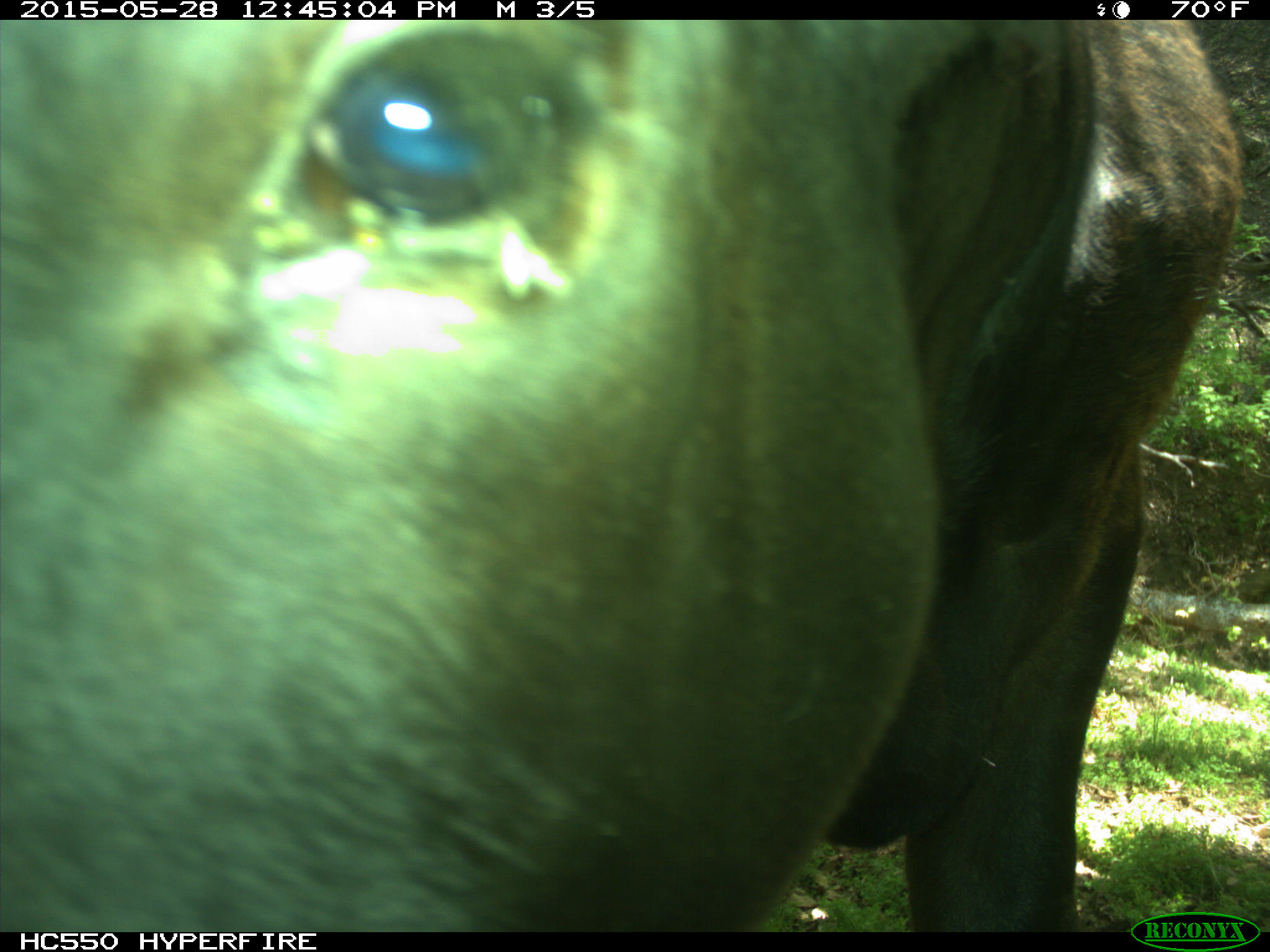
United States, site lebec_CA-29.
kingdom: Animalia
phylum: Chordata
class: Mammalia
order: Artiodactyla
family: Bovidae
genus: Bos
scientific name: Bos taurus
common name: domestic cow